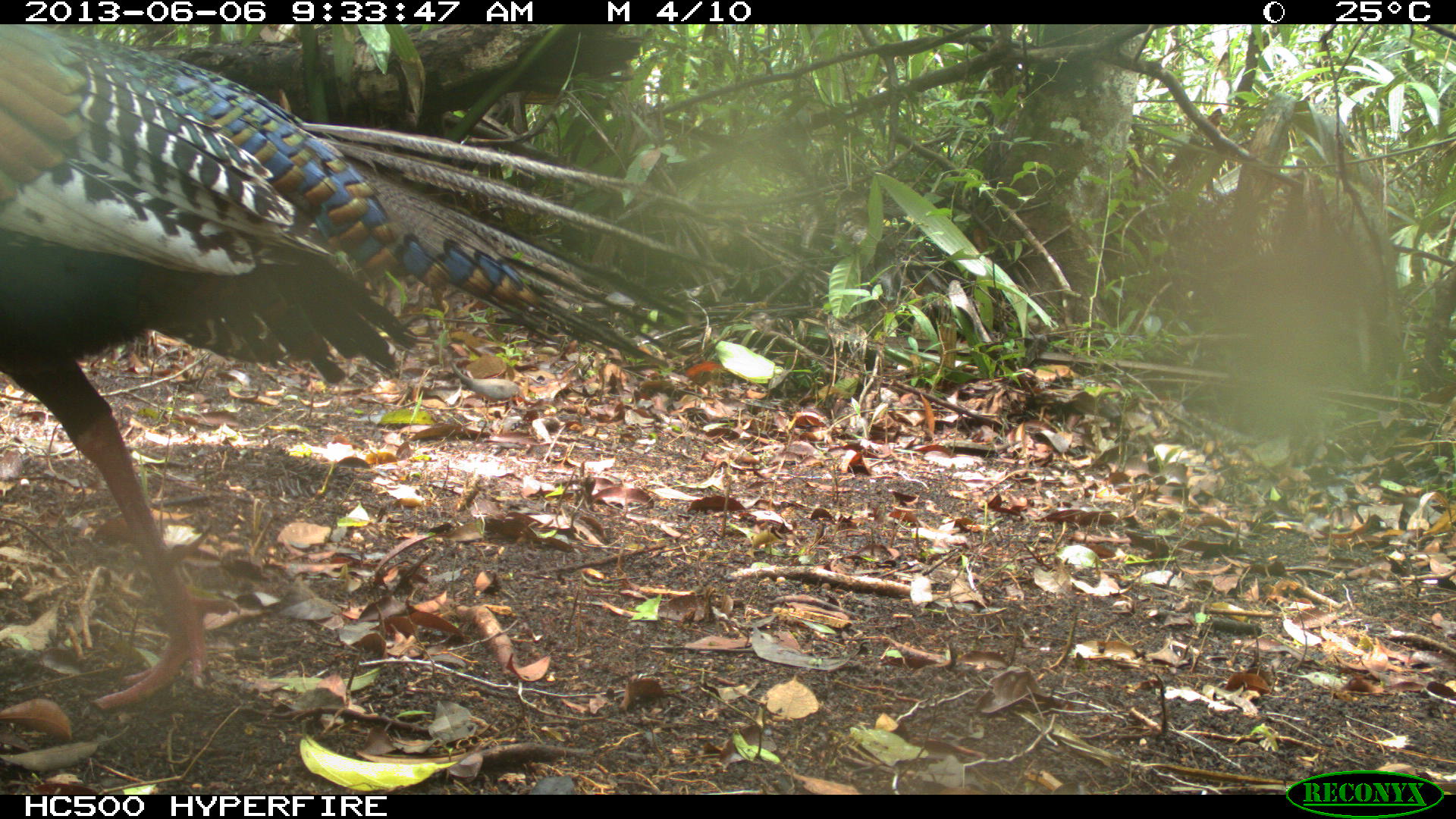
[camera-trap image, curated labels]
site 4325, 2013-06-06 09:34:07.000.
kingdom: Animalia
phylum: Chordata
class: Aves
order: Galliformes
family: Phasianidae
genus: Meleagris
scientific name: Meleagris ocellata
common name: ocellated turkey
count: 1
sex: male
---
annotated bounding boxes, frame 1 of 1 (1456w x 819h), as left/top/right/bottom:
meleagris ocellata: 0/22/700/714